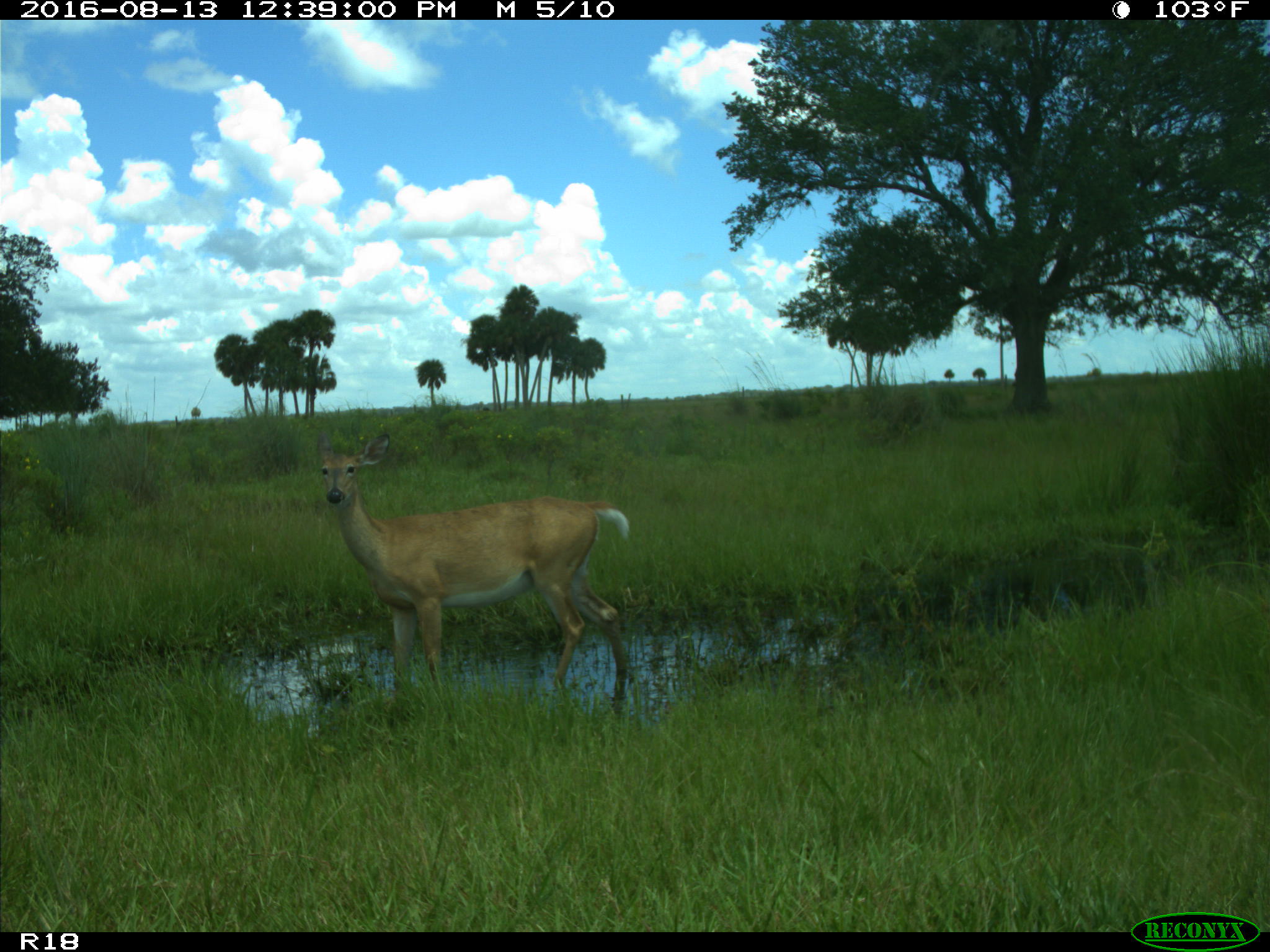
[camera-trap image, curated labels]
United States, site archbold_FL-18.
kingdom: Animalia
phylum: Chordata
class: Mammalia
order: Artiodactyla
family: Cervidae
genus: Odocoileus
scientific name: Odocoileus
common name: deer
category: unidentified deer